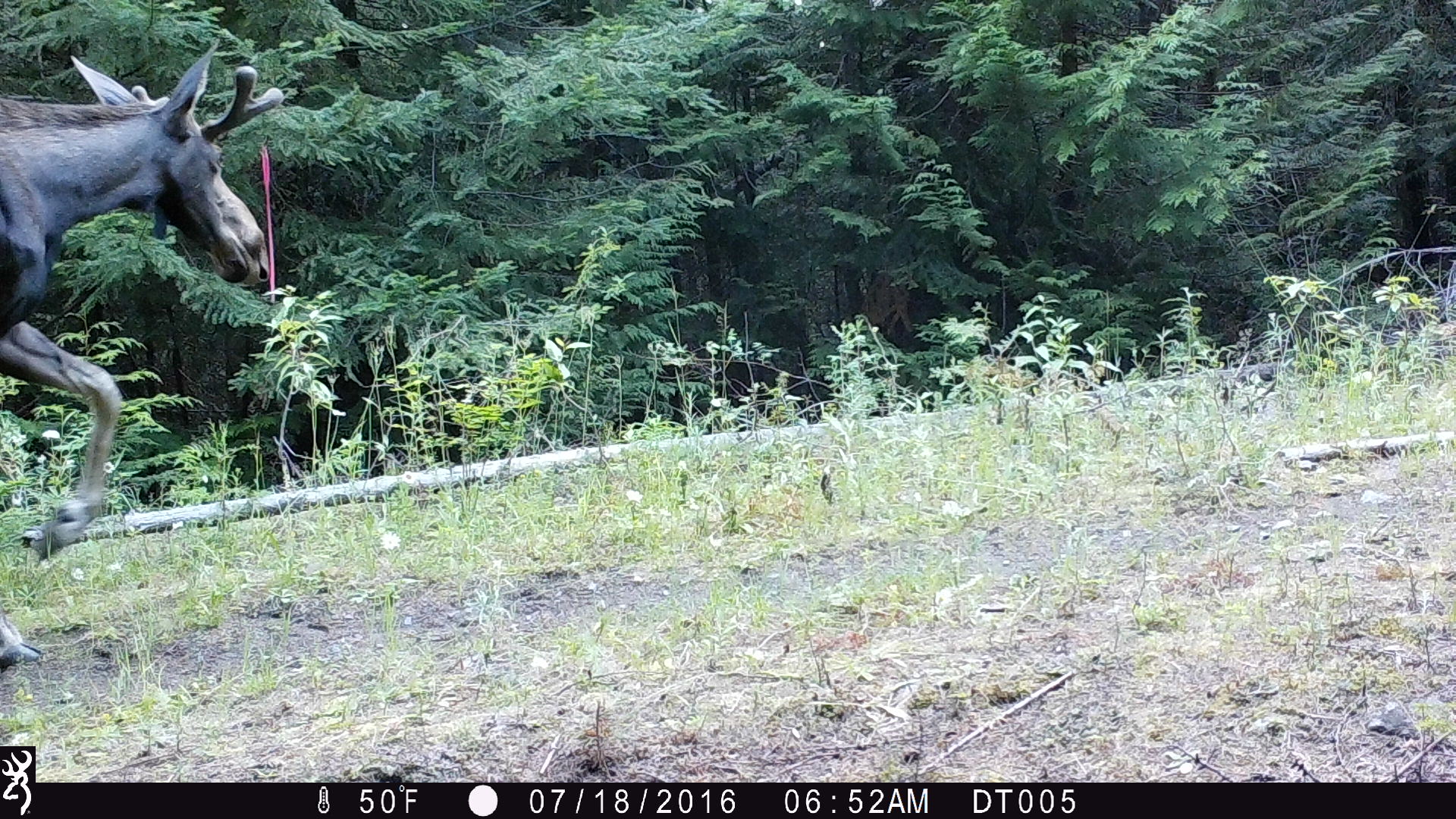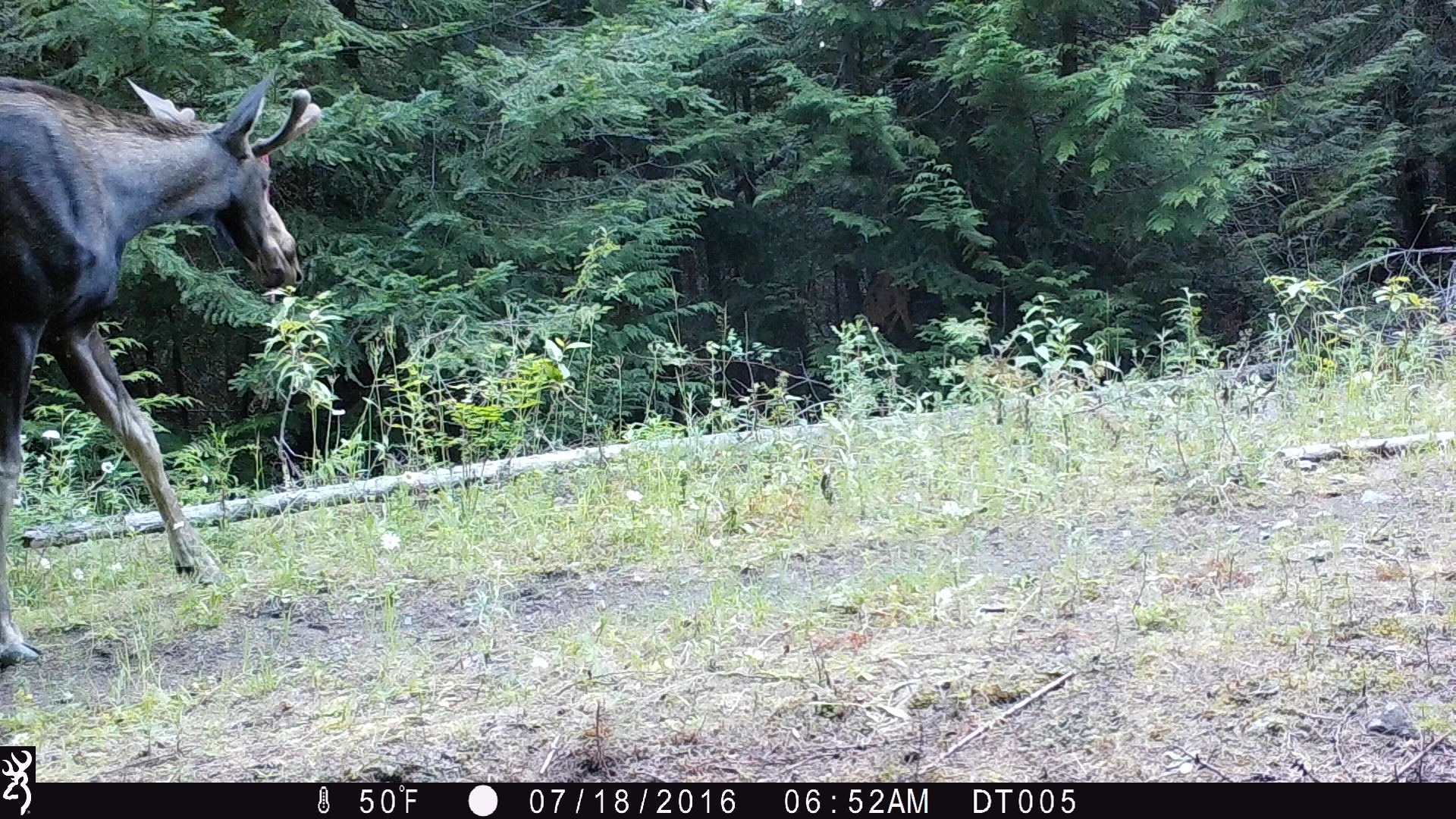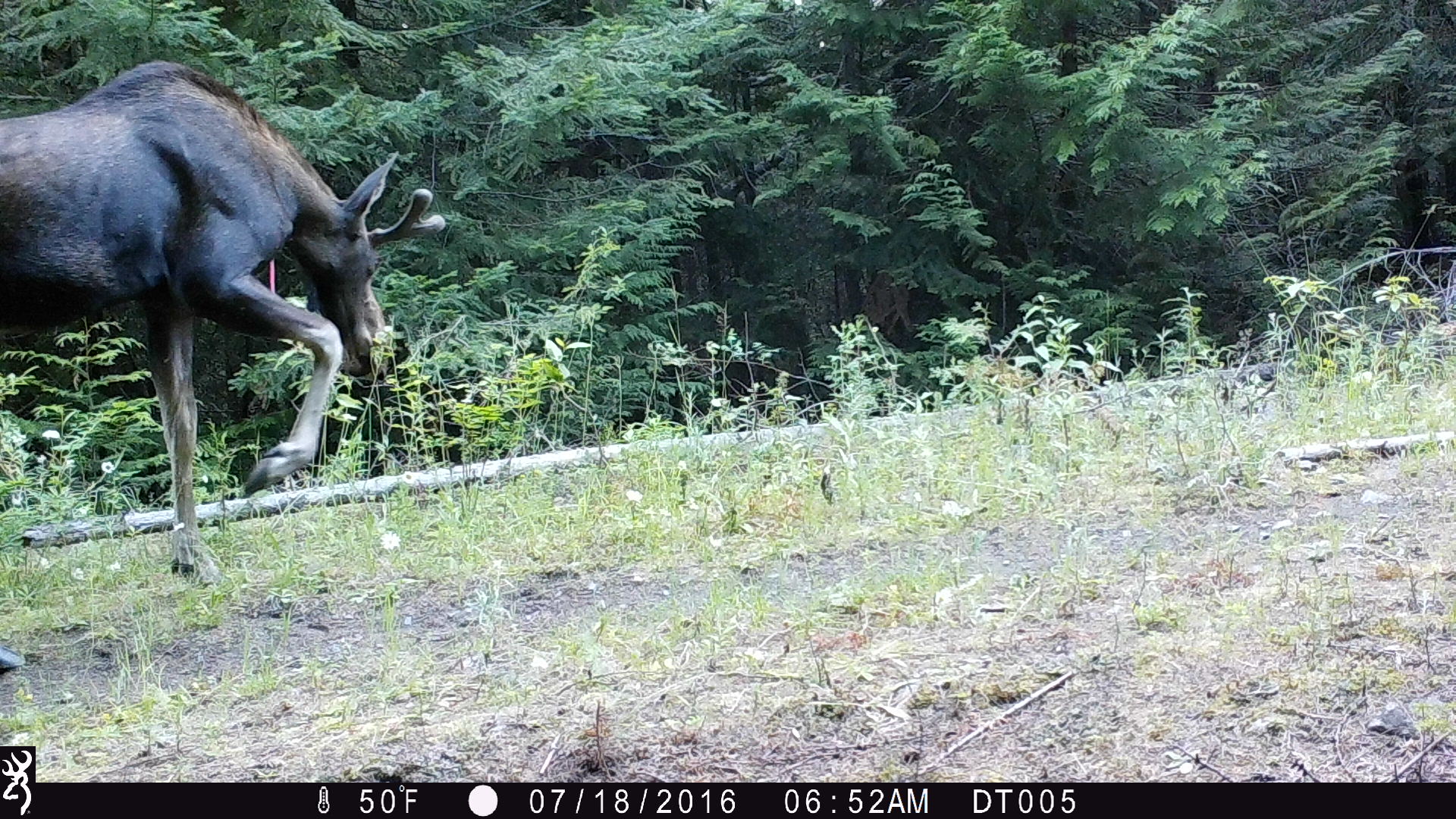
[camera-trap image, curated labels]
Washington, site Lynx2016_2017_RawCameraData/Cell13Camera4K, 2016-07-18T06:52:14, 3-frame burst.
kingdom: Animalia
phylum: Chordata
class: Mammalia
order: Artiodactyla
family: Cervidae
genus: Alces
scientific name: Alces alces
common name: moose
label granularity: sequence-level